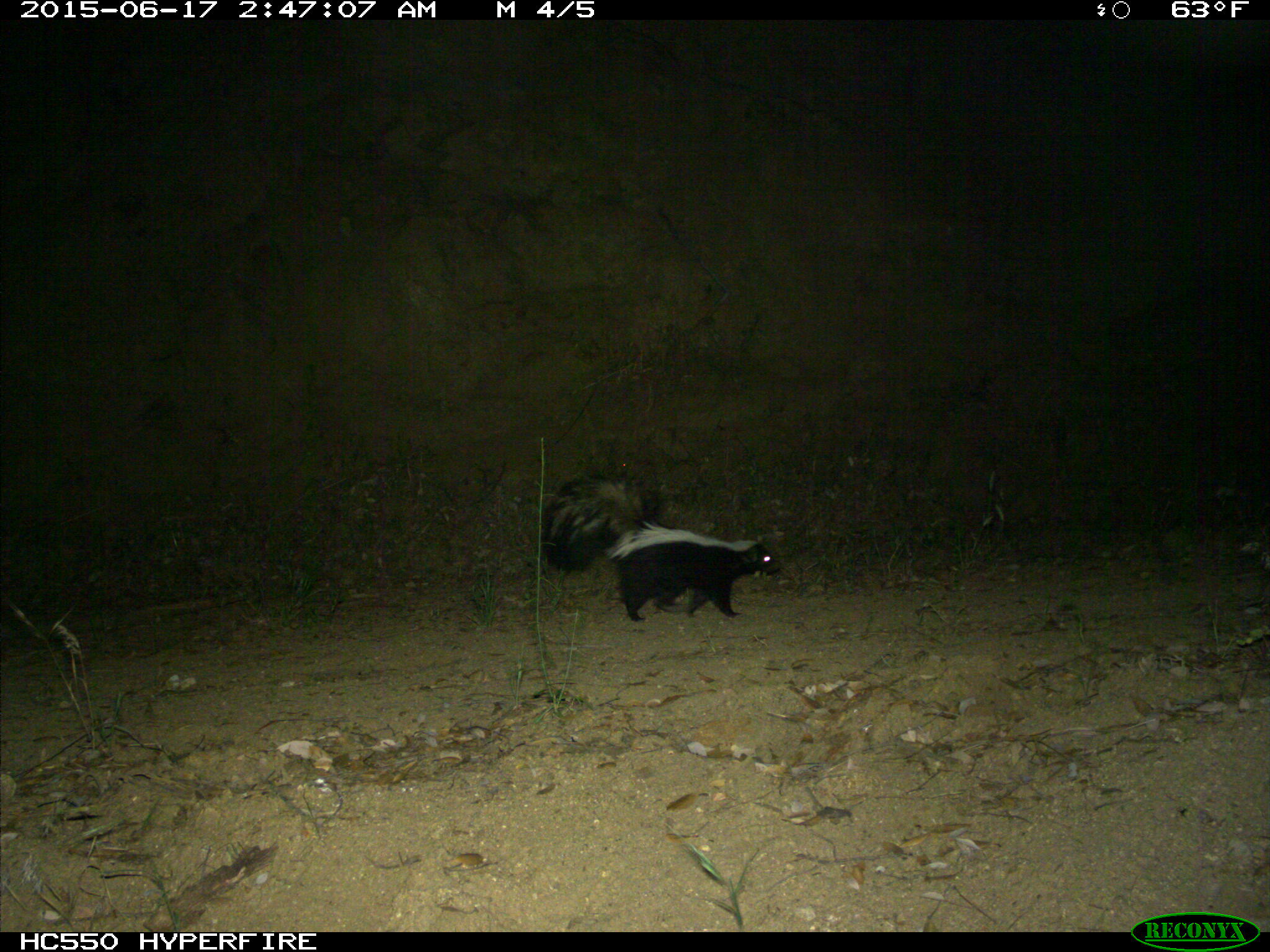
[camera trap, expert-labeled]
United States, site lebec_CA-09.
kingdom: Animalia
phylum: Chordata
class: Mammalia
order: Carnivora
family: Mephitidae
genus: Mephitis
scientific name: Mephitis mephitis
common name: striped skunk